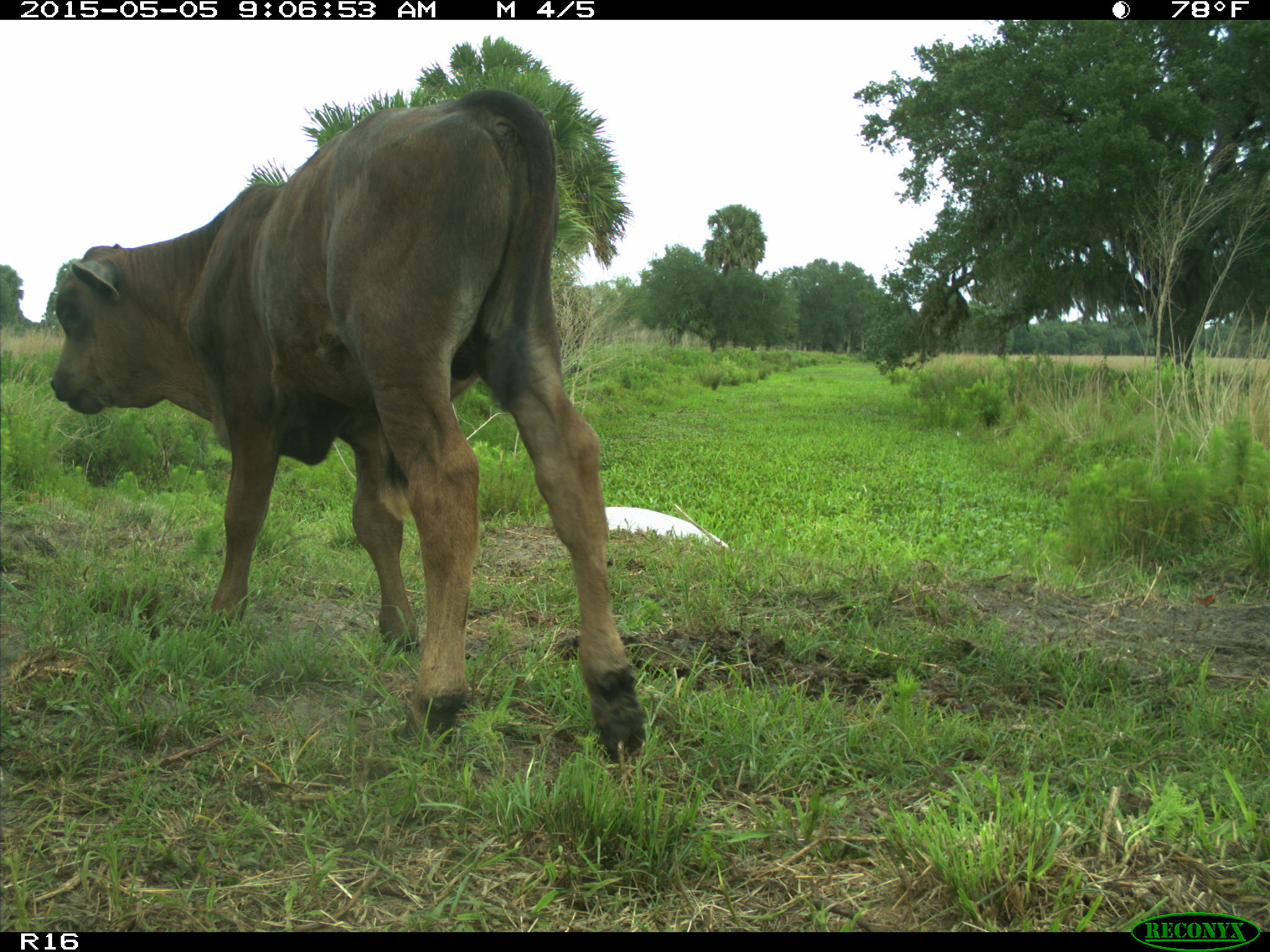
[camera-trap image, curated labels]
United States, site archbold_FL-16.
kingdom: Animalia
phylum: Chordata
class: Mammalia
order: Artiodactyla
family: Bovidae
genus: Bos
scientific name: Bos taurus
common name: domestic cow